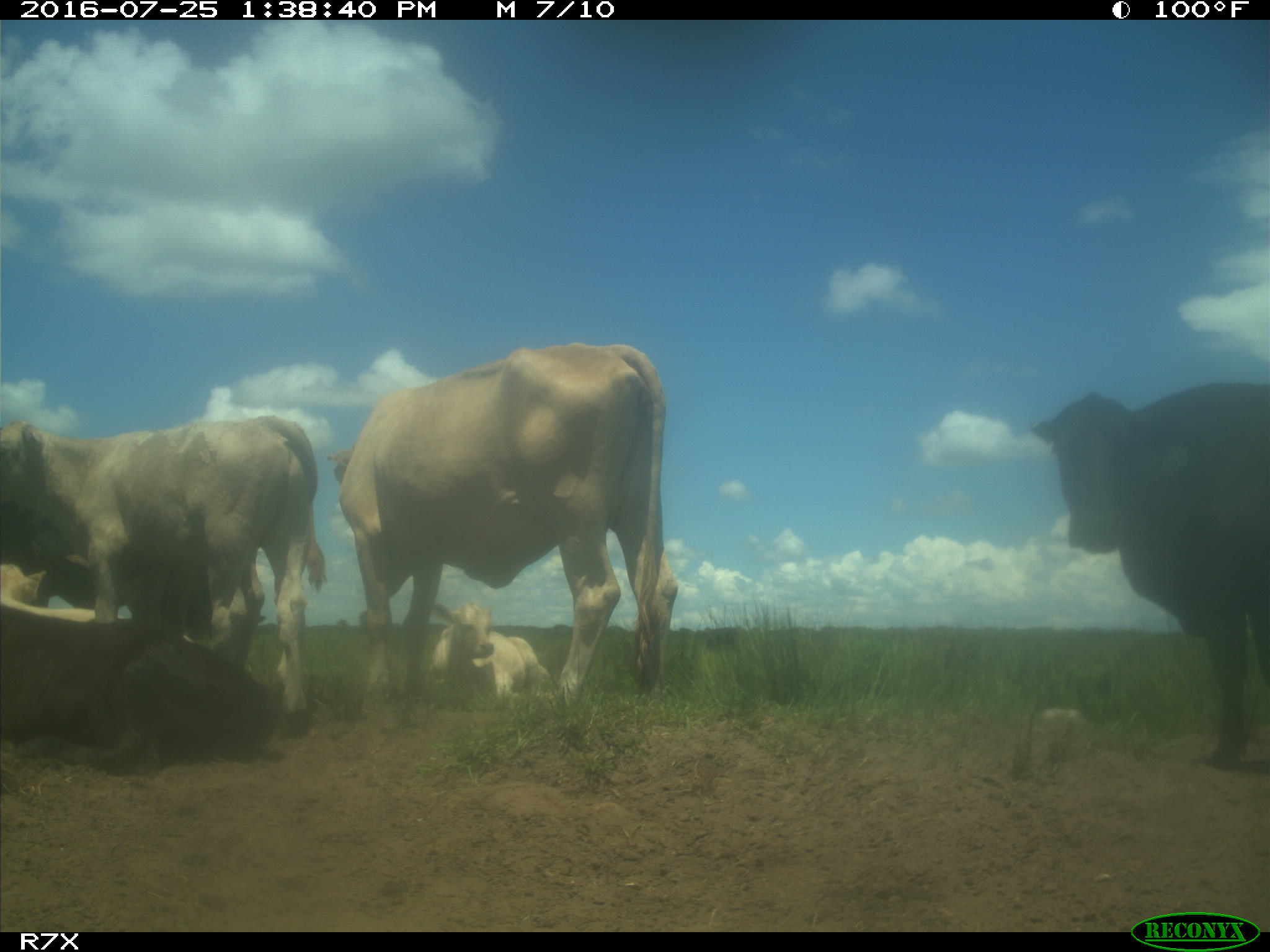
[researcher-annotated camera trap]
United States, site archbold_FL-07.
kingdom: Animalia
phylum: Chordata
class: Mammalia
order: Artiodactyla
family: Bovidae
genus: Bos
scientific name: Bos taurus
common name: domestic cow